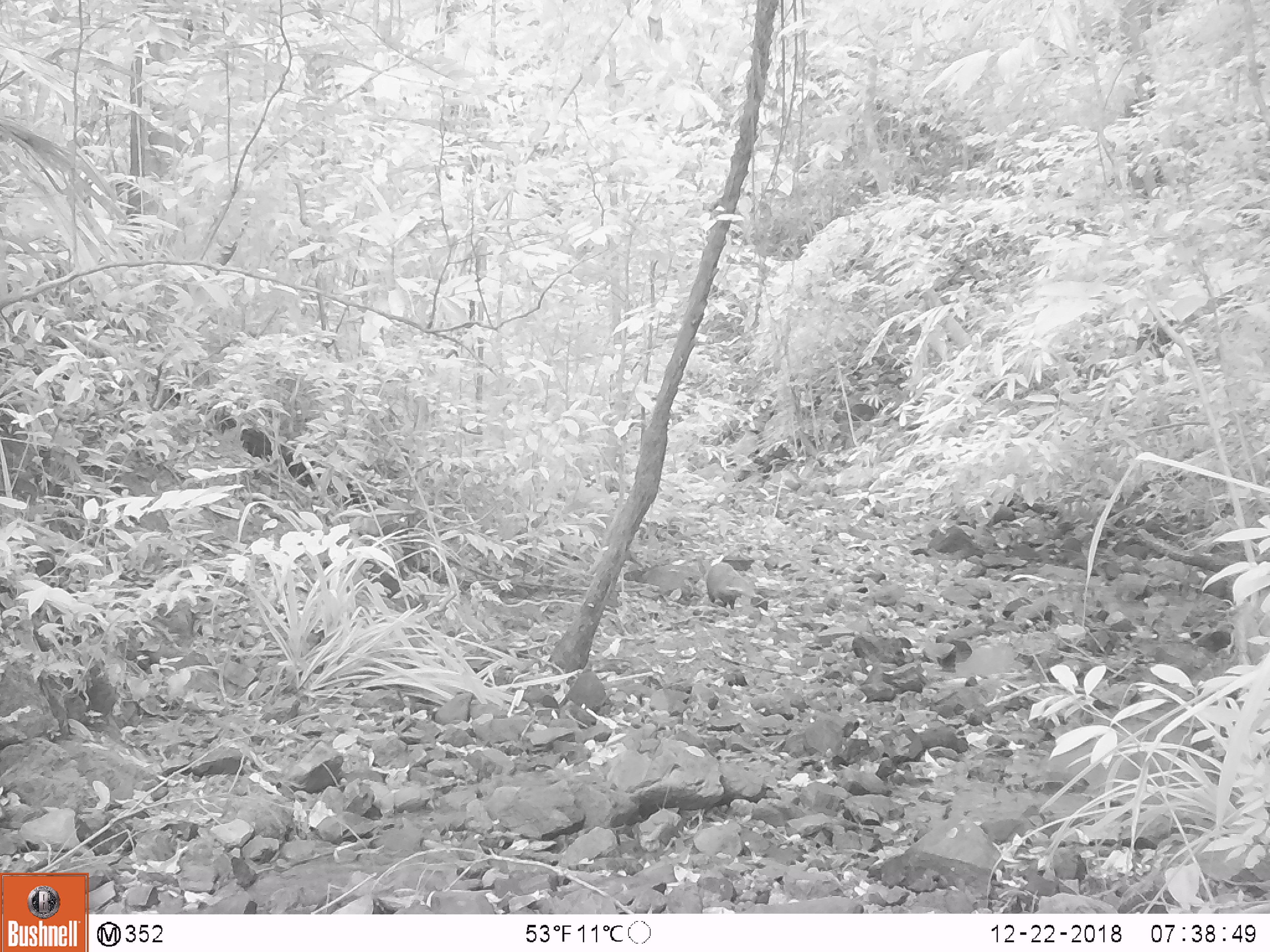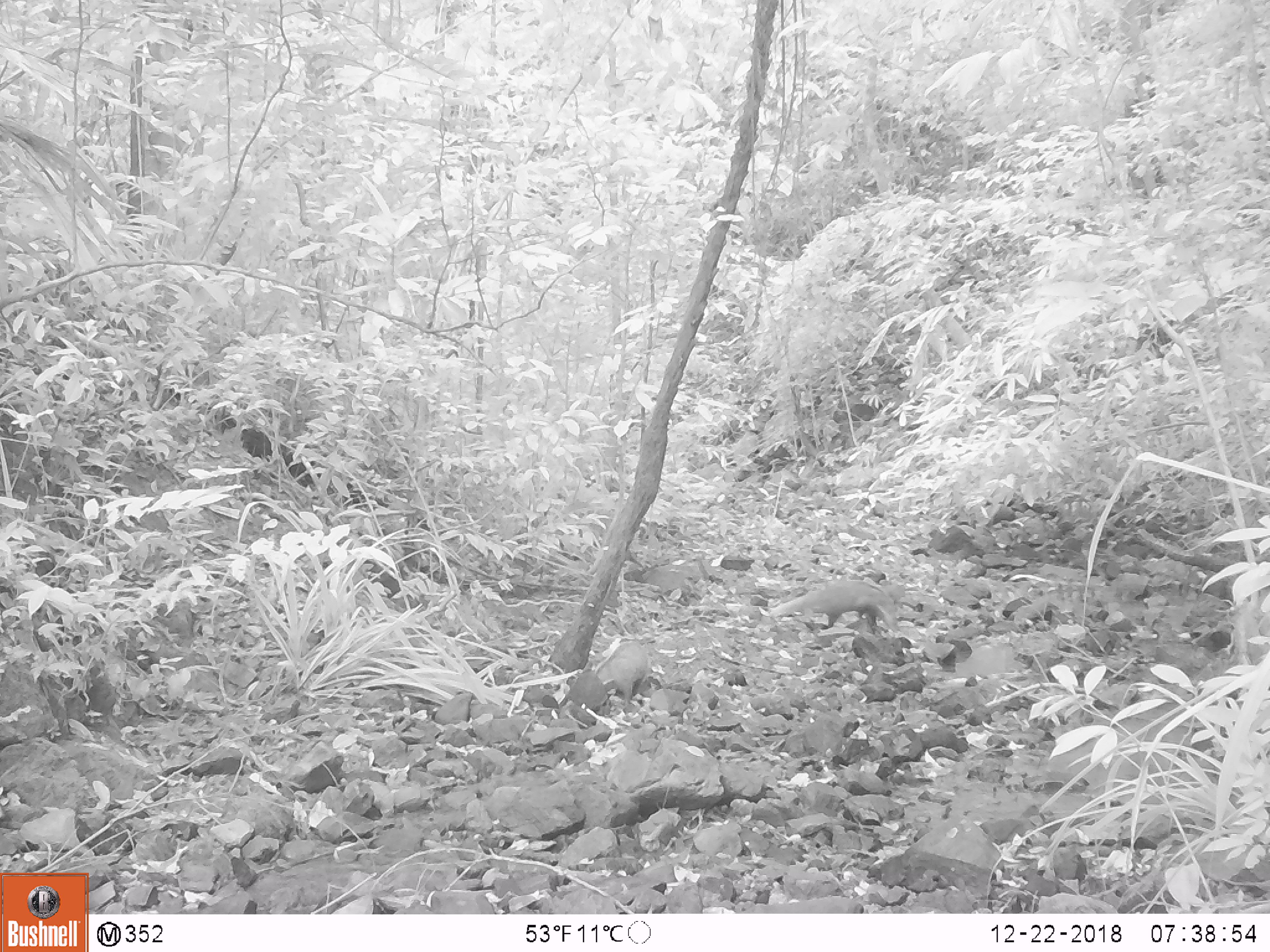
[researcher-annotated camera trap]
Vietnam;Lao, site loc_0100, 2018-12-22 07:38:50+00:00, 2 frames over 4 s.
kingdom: Animalia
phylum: Chordata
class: Mammalia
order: Carnivora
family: Herpestidae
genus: Urva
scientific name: Urva urva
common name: crab-eating mongoose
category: crab eating mongoose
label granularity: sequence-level